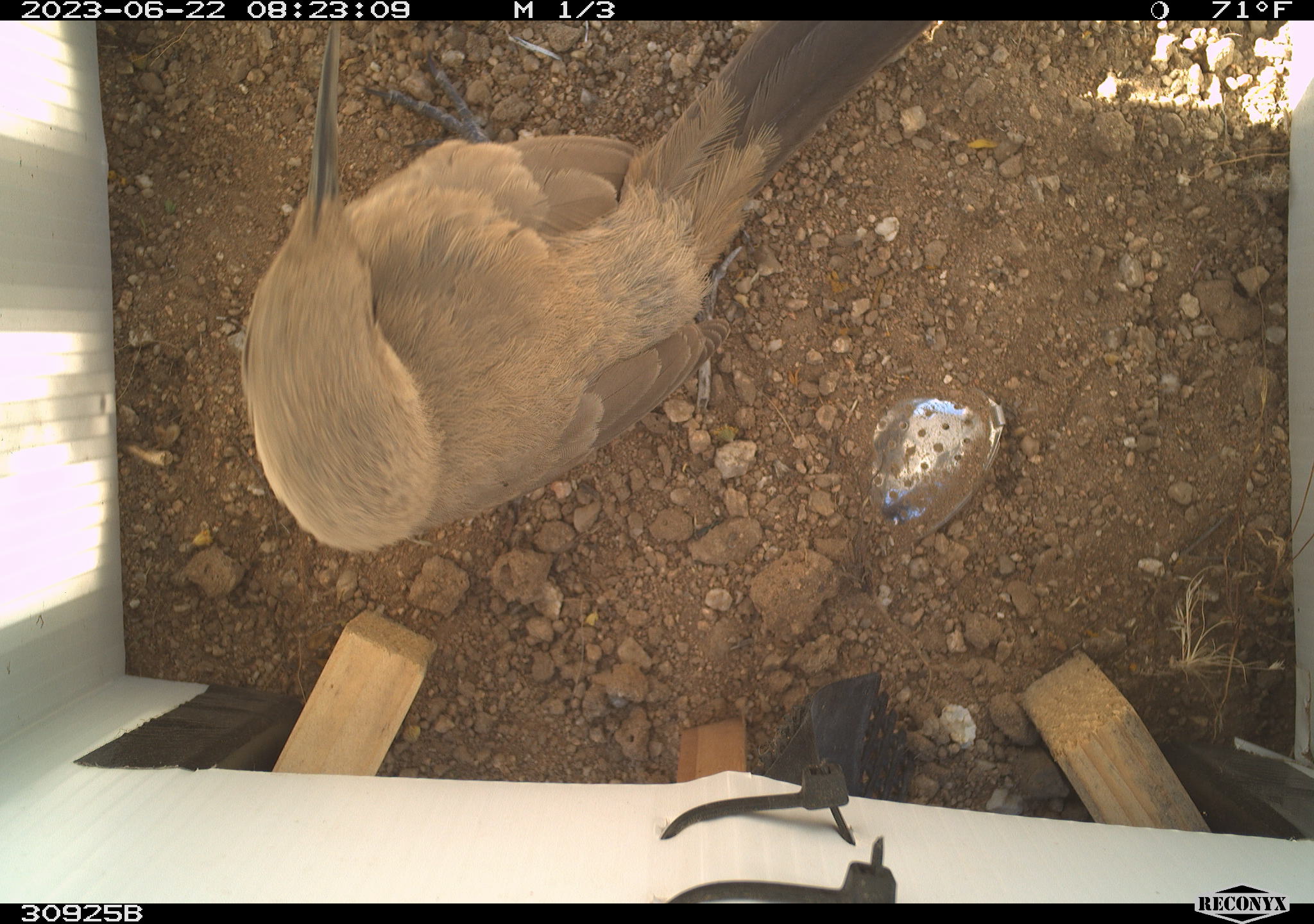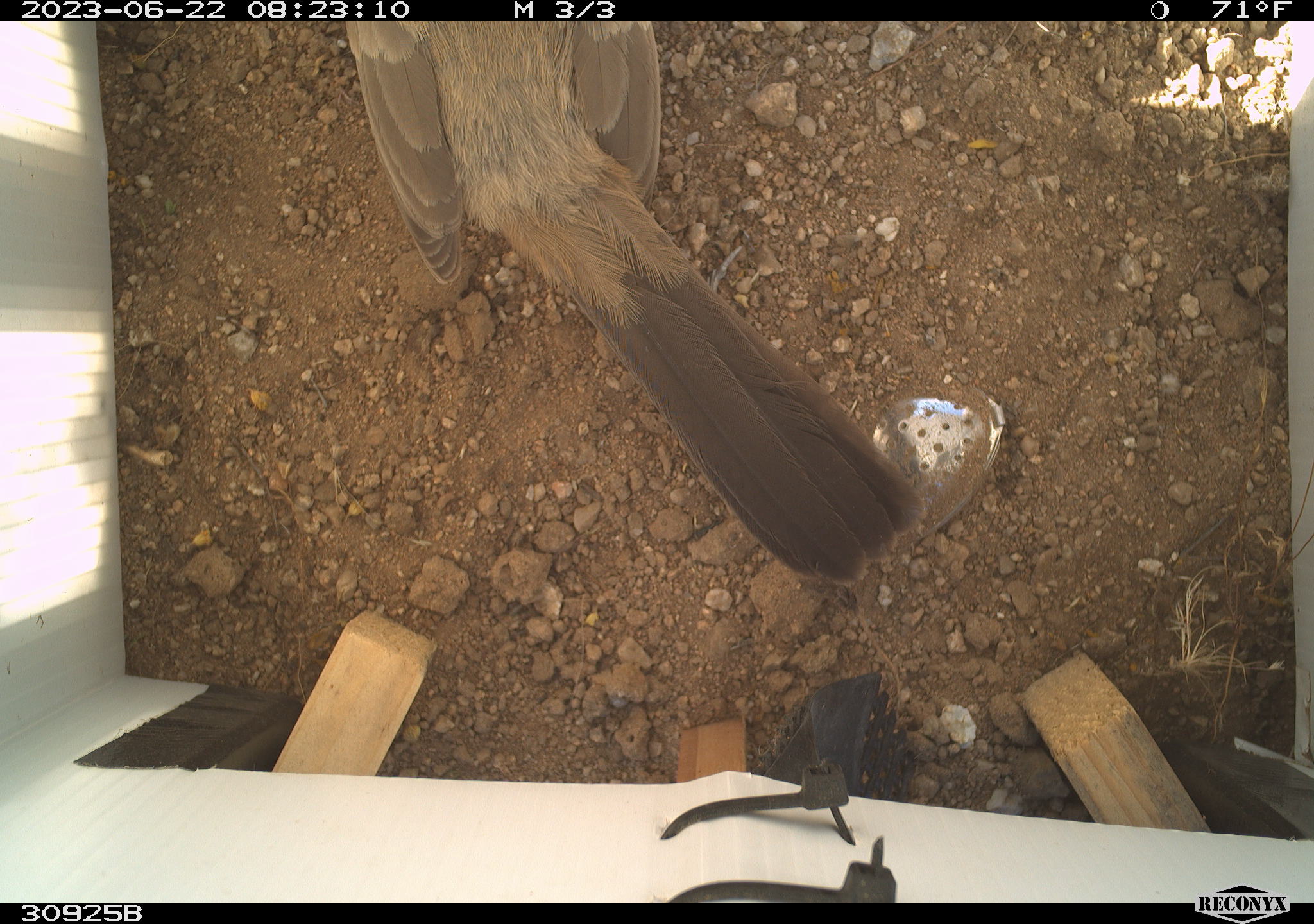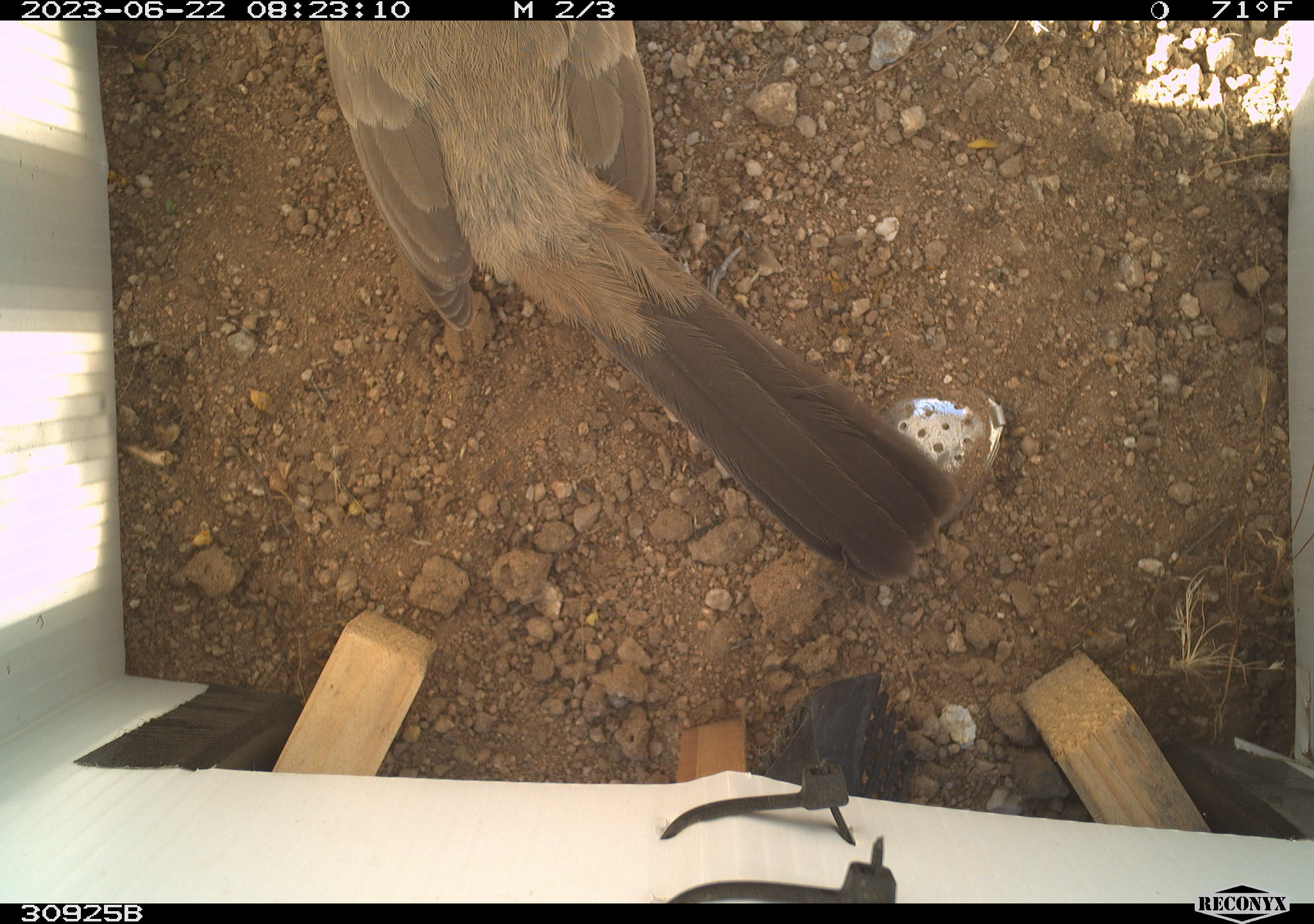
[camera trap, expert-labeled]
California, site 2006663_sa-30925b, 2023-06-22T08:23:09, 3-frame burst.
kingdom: Animalia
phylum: Chordata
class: Aves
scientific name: Aves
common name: bird